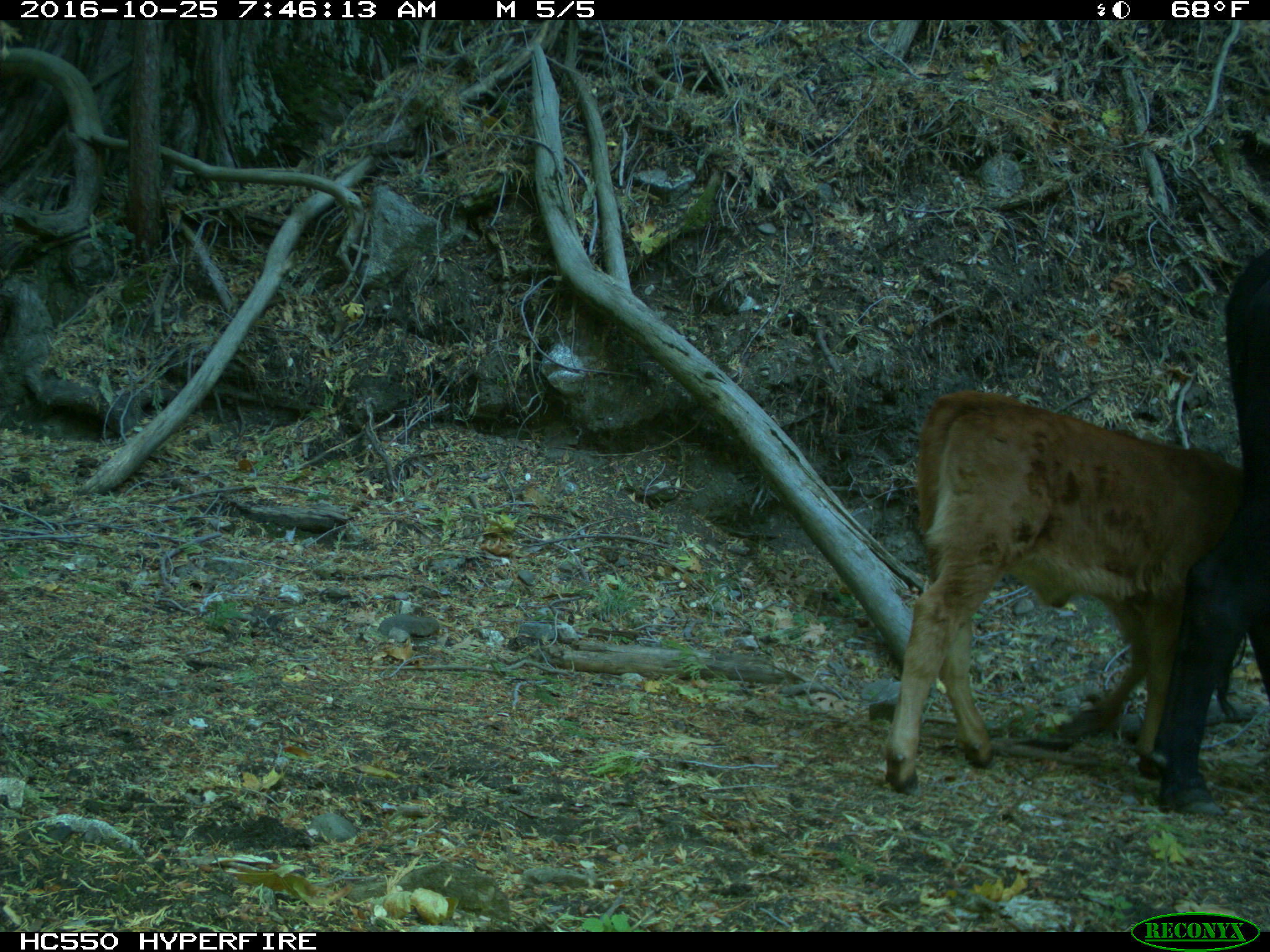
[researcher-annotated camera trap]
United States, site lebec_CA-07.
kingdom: Animalia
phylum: Chordata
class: Mammalia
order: Artiodactyla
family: Bovidae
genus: Bos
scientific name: Bos taurus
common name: domestic cow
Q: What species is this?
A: Bos taurus (domestic cow).